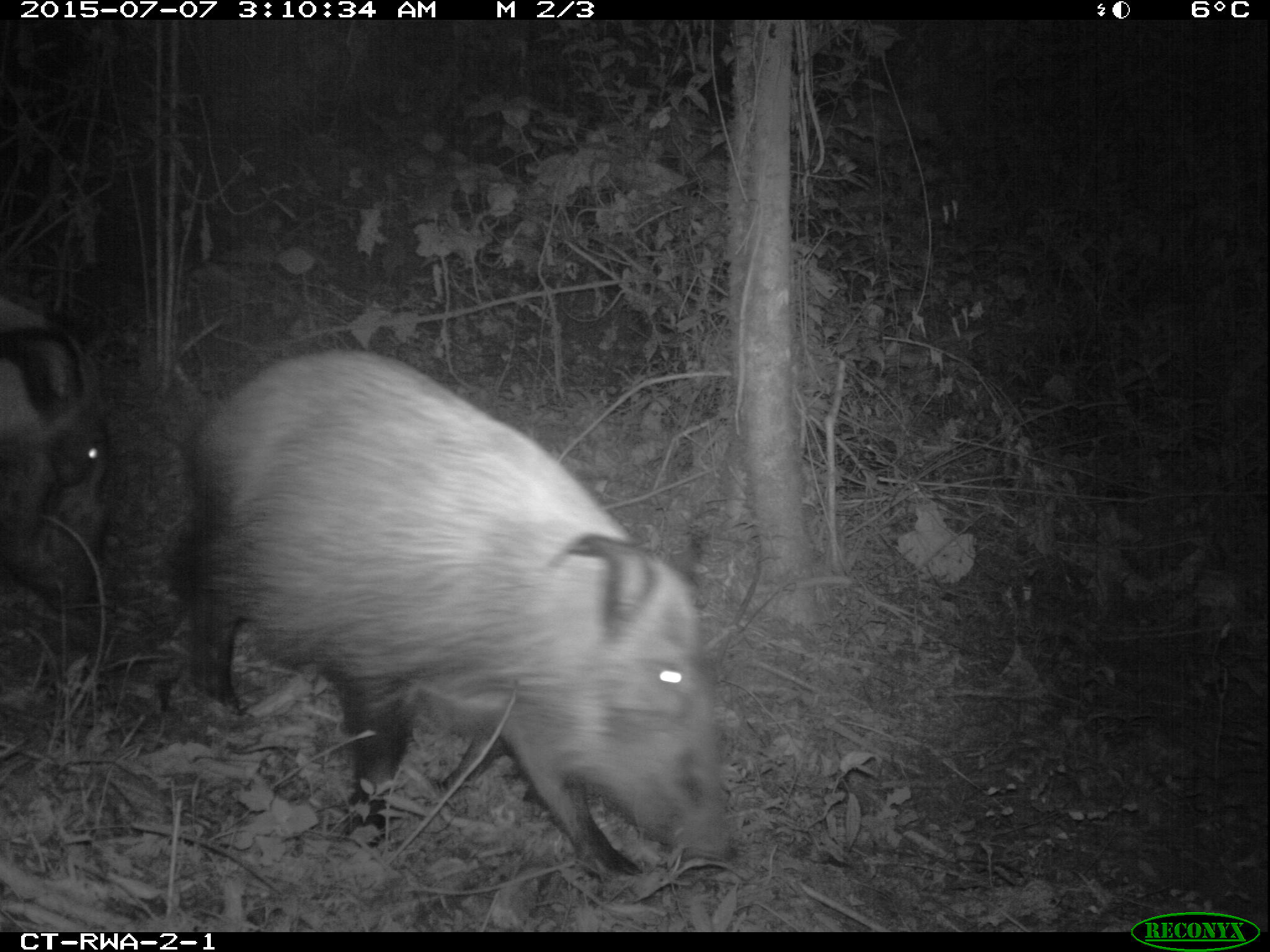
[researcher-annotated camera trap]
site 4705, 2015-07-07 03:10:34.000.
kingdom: Animalia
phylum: Chordata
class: Mammalia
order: Artiodactyla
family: Suidae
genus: Potamochoerus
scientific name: Potamochoerus larvatus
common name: bushpig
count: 2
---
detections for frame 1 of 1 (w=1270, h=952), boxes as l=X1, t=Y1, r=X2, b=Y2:
potamochoerus larvatus: l=168, t=348, r=741, b=880; l=0, t=287, r=119, b=608